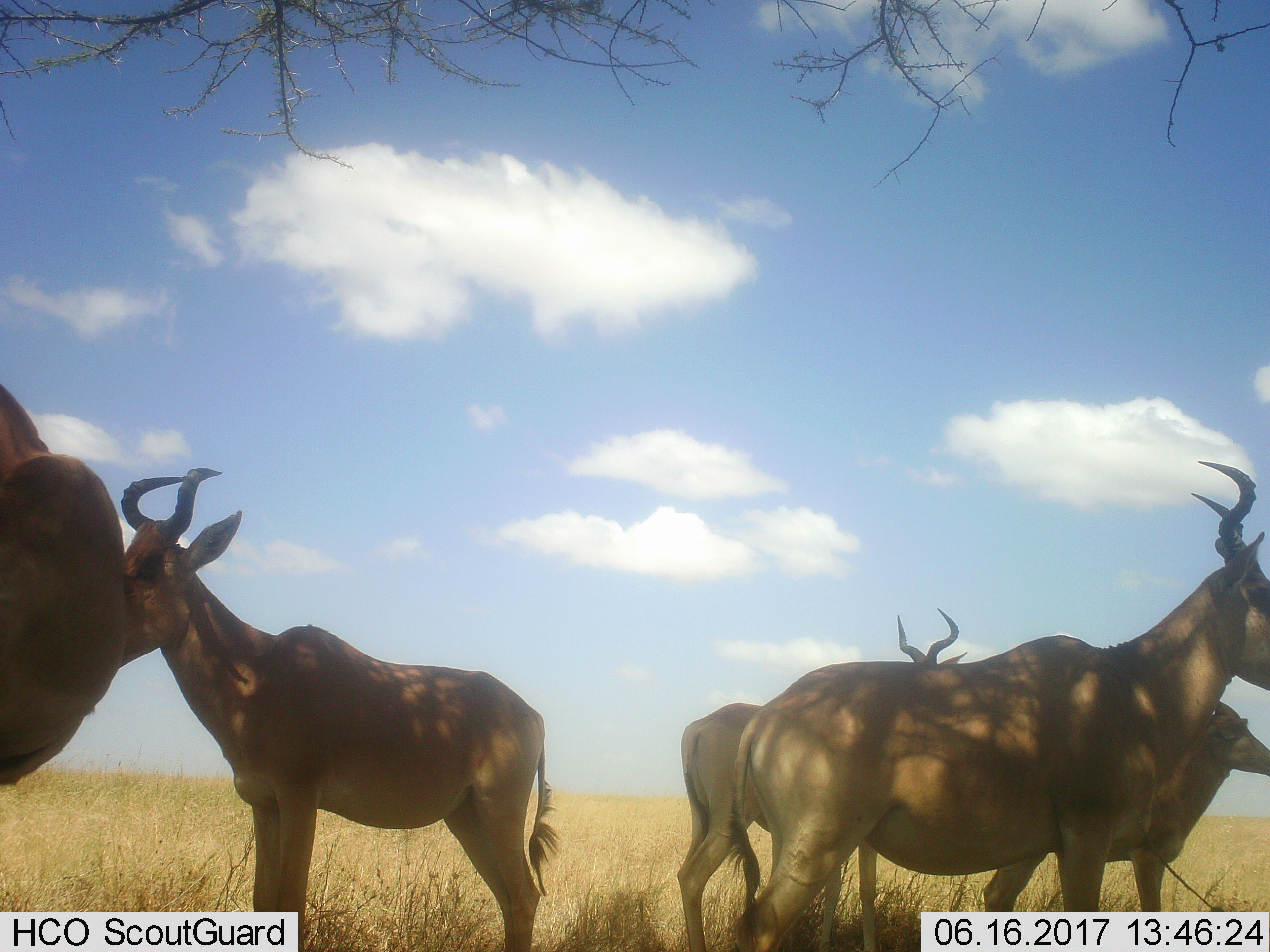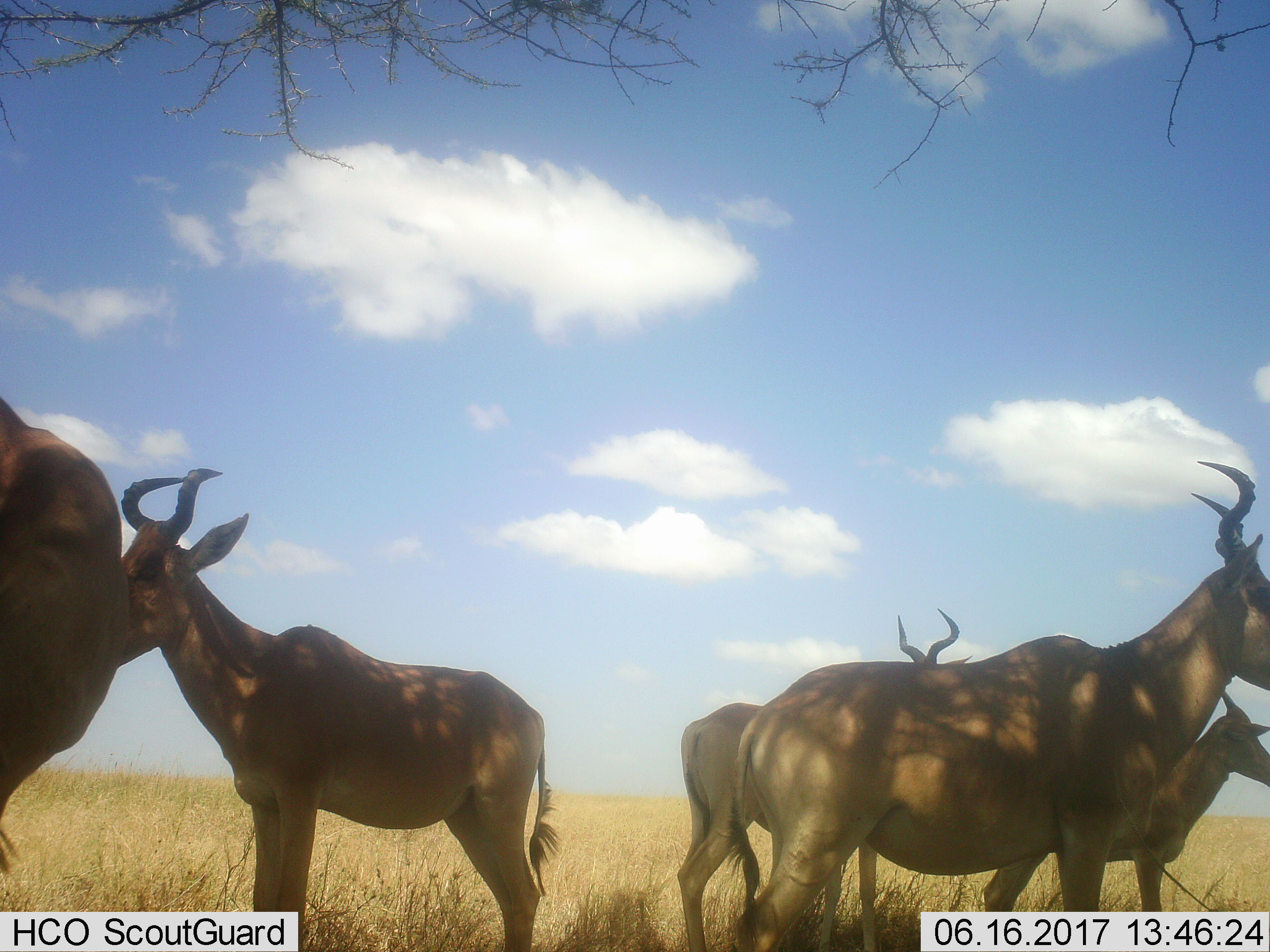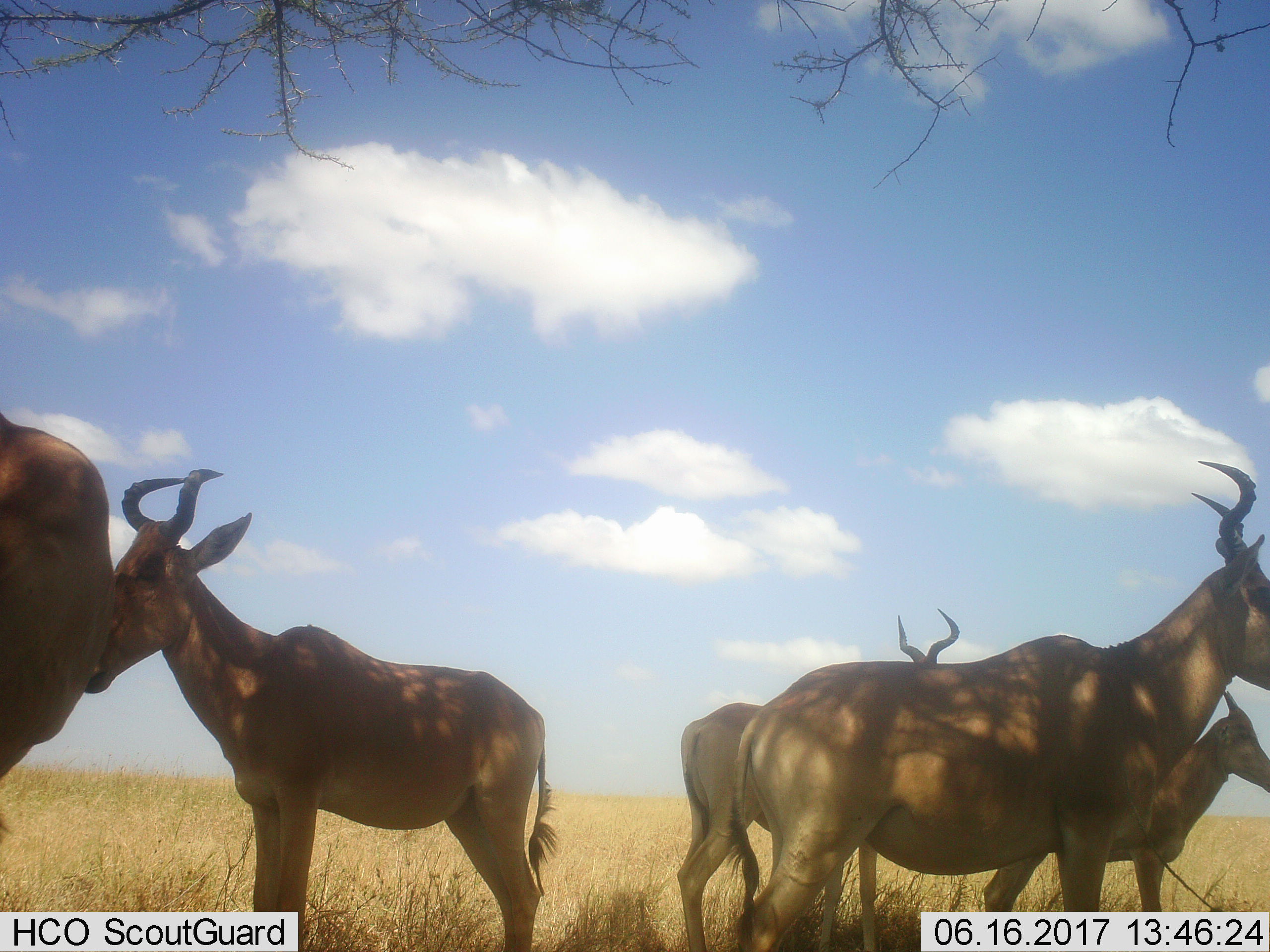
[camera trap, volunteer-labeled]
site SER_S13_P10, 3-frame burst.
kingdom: Animalia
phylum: Chordata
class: Mammalia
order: Artiodactyla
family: Bovidae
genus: Alcelaphus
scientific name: Alcelaphus buselaphus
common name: hartebeest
Hartebeest (Alcelaphus buselaphus), count 5. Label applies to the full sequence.